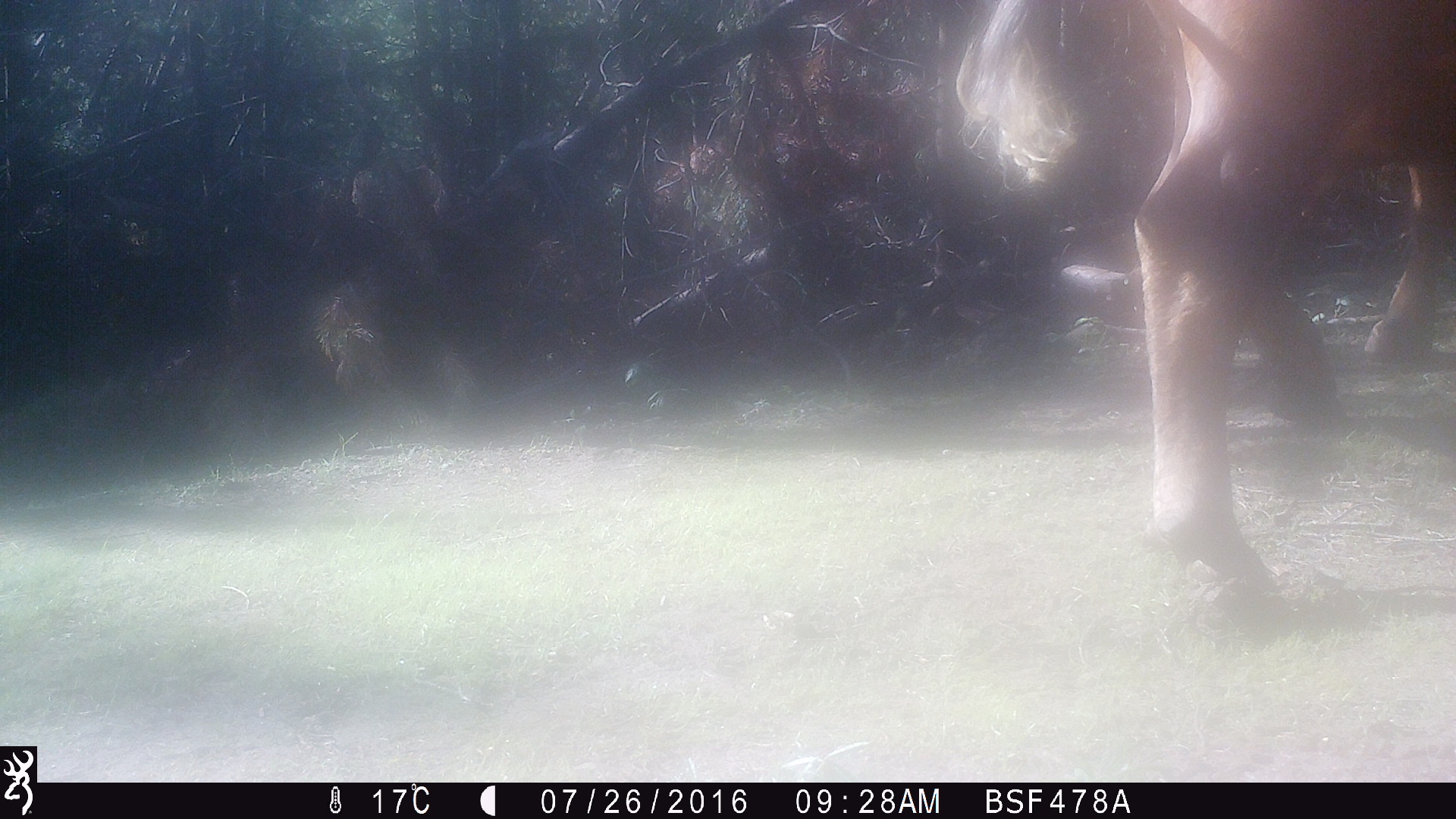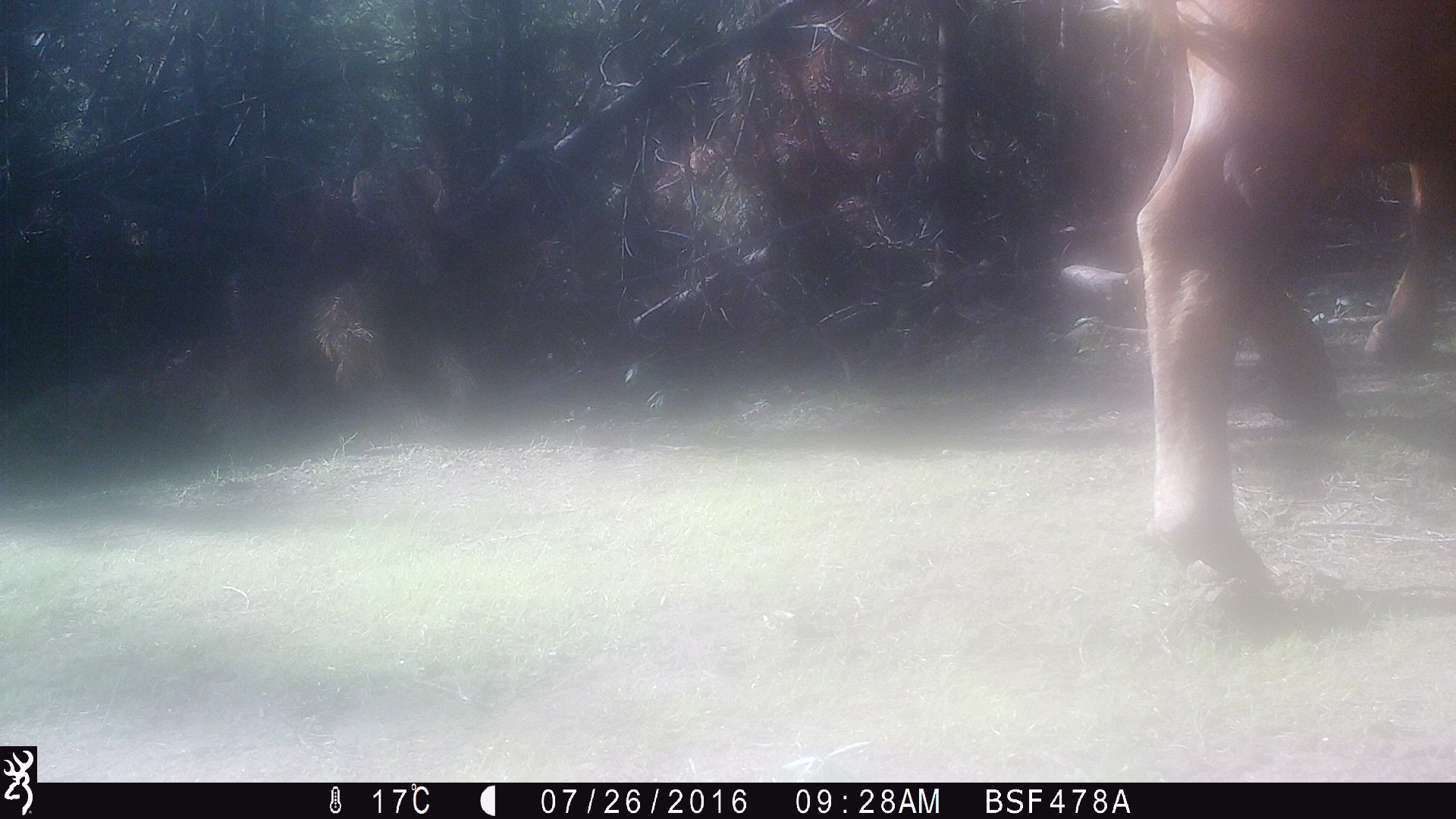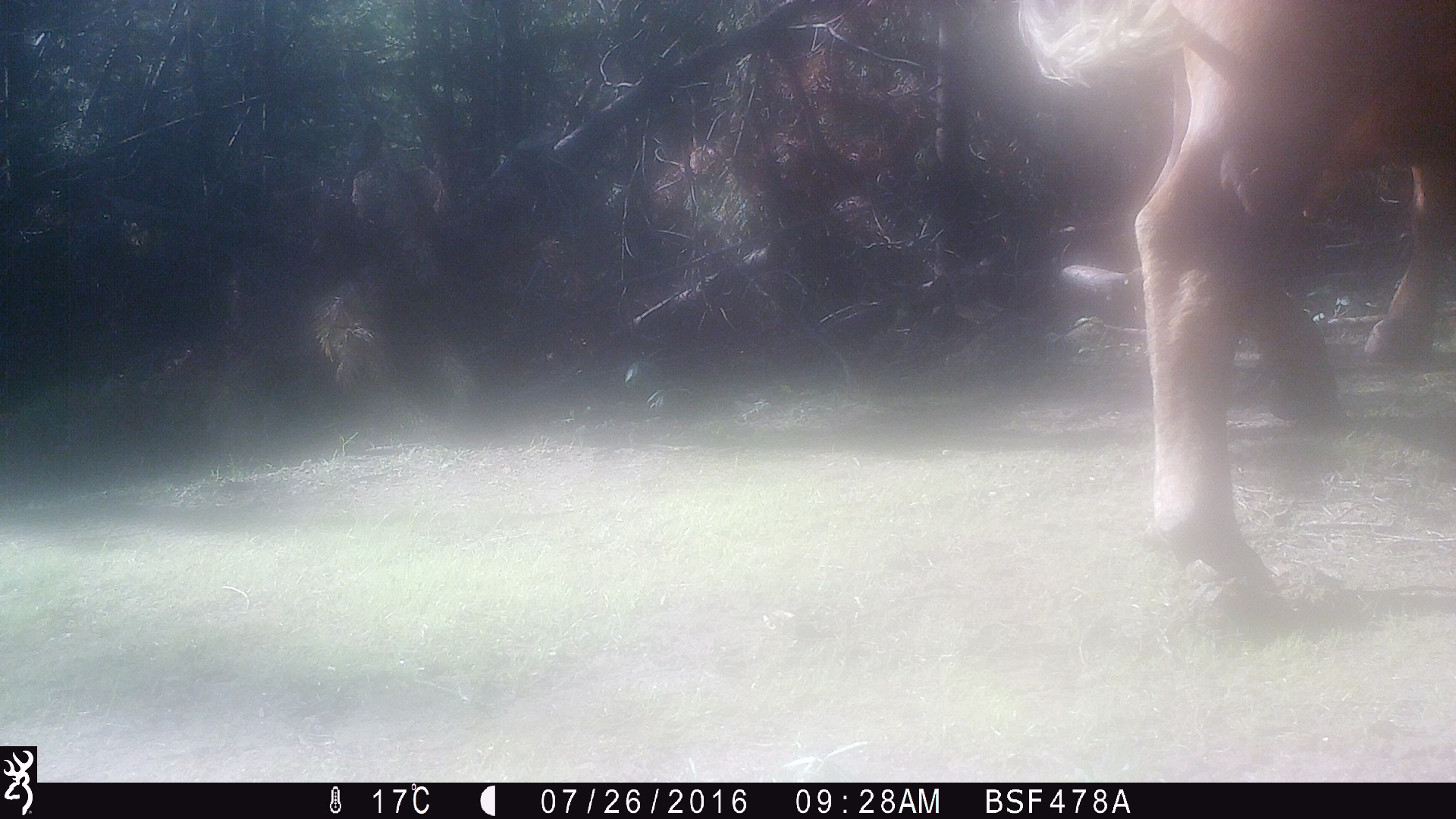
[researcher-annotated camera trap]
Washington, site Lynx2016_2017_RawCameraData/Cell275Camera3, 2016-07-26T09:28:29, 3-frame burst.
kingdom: Animalia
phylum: Chordata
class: Mammalia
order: Artiodactyla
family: Bovidae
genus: Bos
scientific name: Bos taurus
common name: domestic cattle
Domestic cattle (Bos taurus). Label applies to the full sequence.